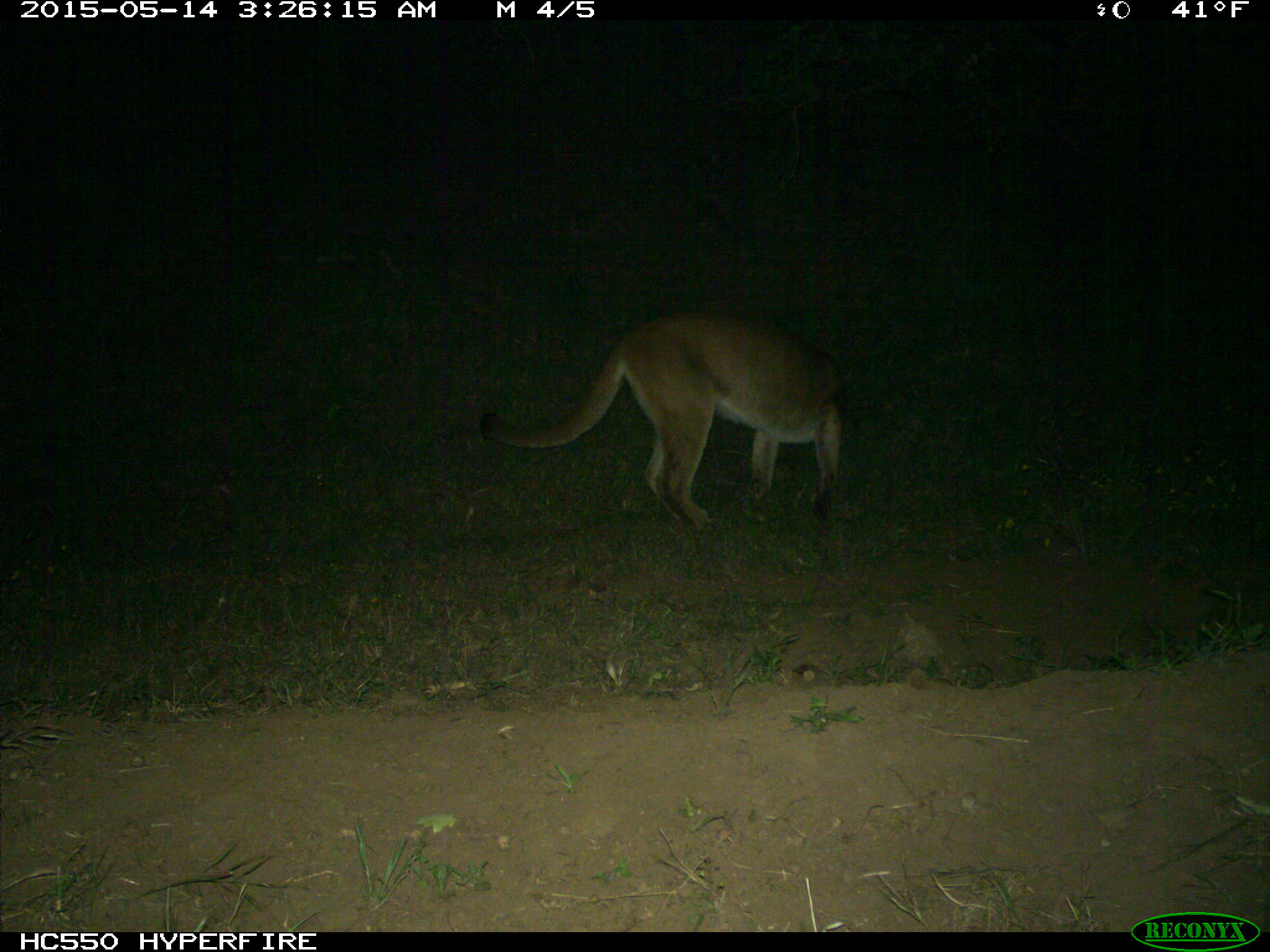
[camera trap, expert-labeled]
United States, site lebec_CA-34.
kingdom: Animalia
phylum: Chordata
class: Mammalia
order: Carnivora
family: Felidae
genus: Puma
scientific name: Puma concolor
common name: mountain lion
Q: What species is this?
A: Puma concolor (mountain lion).